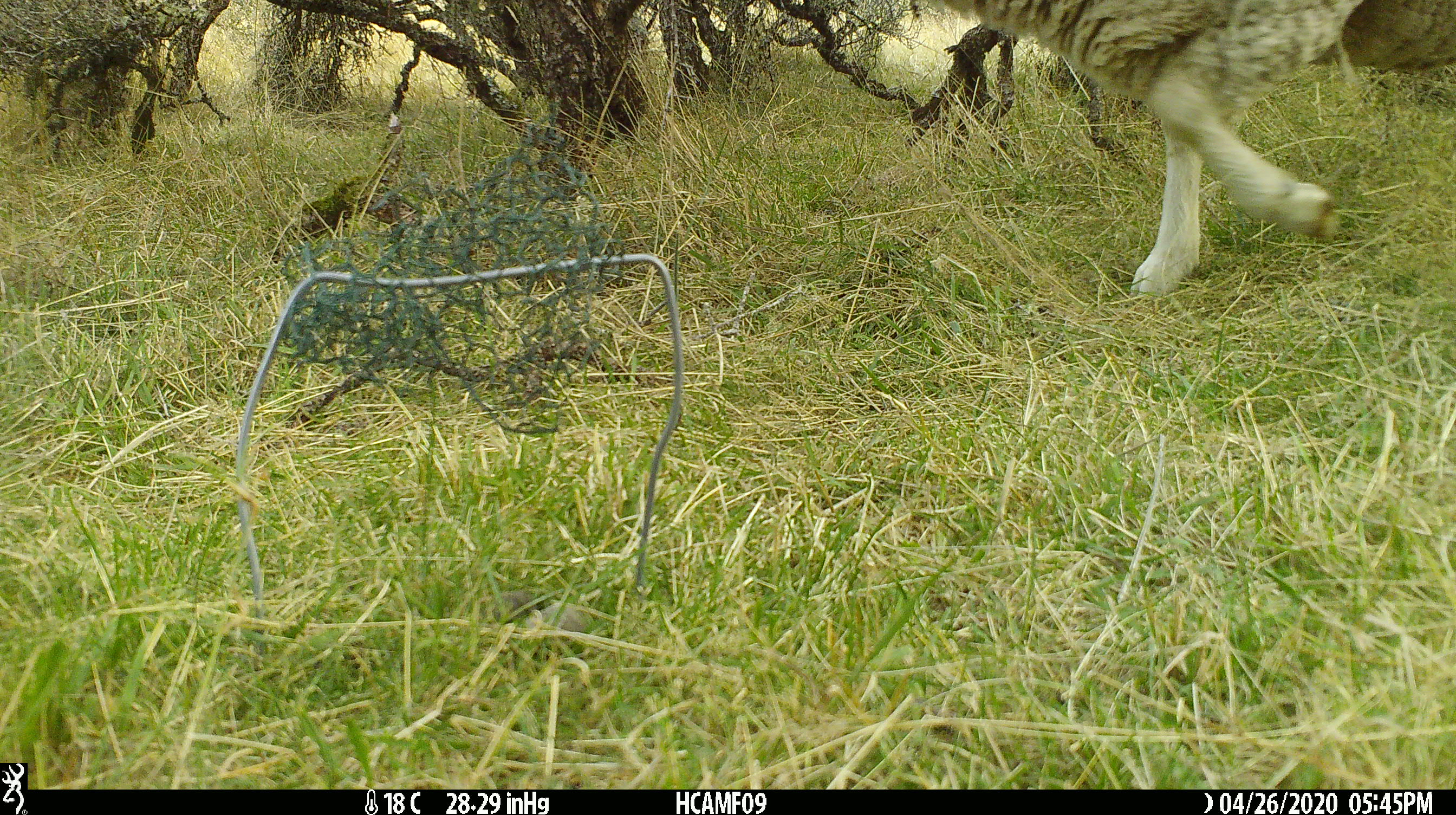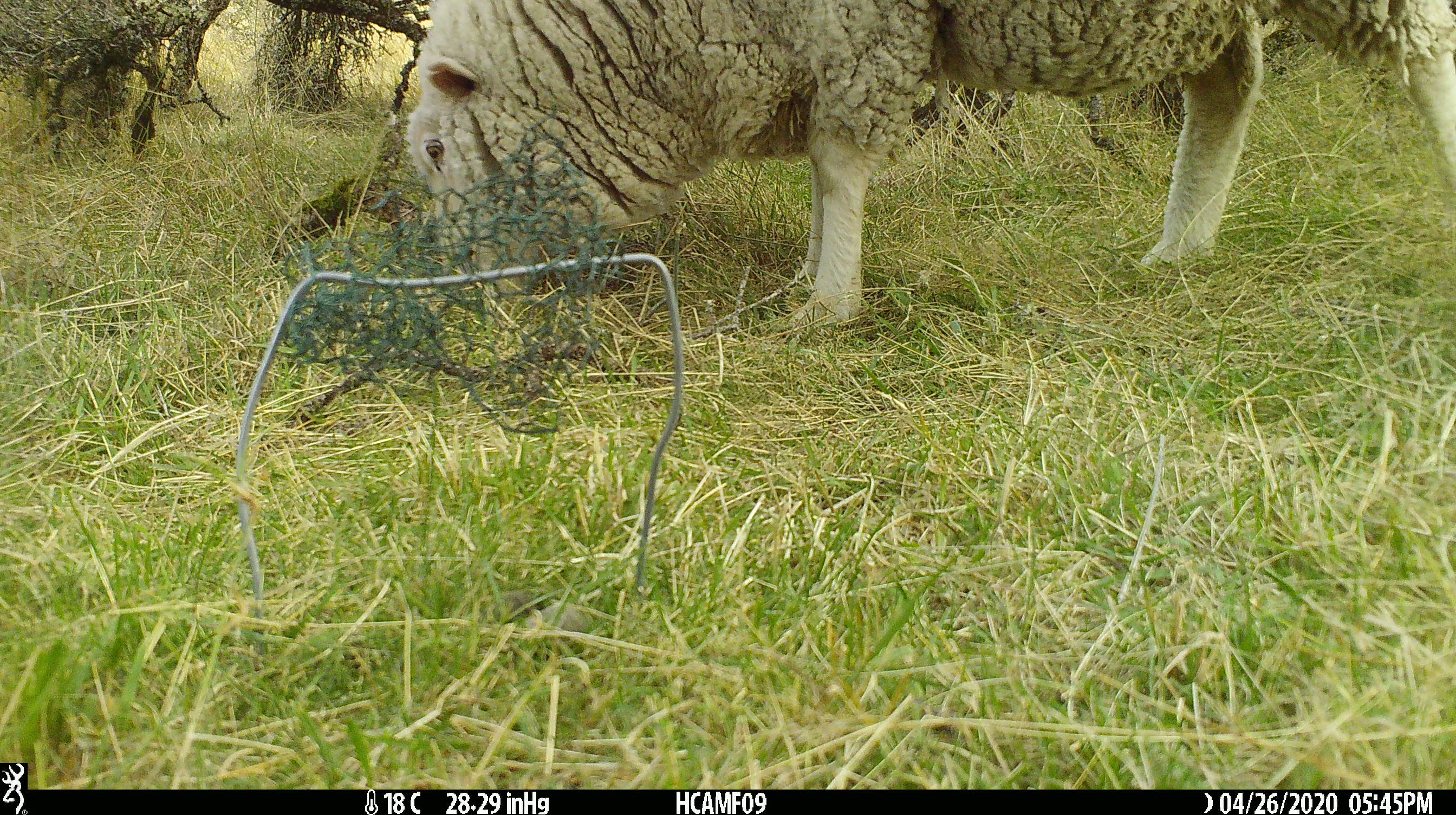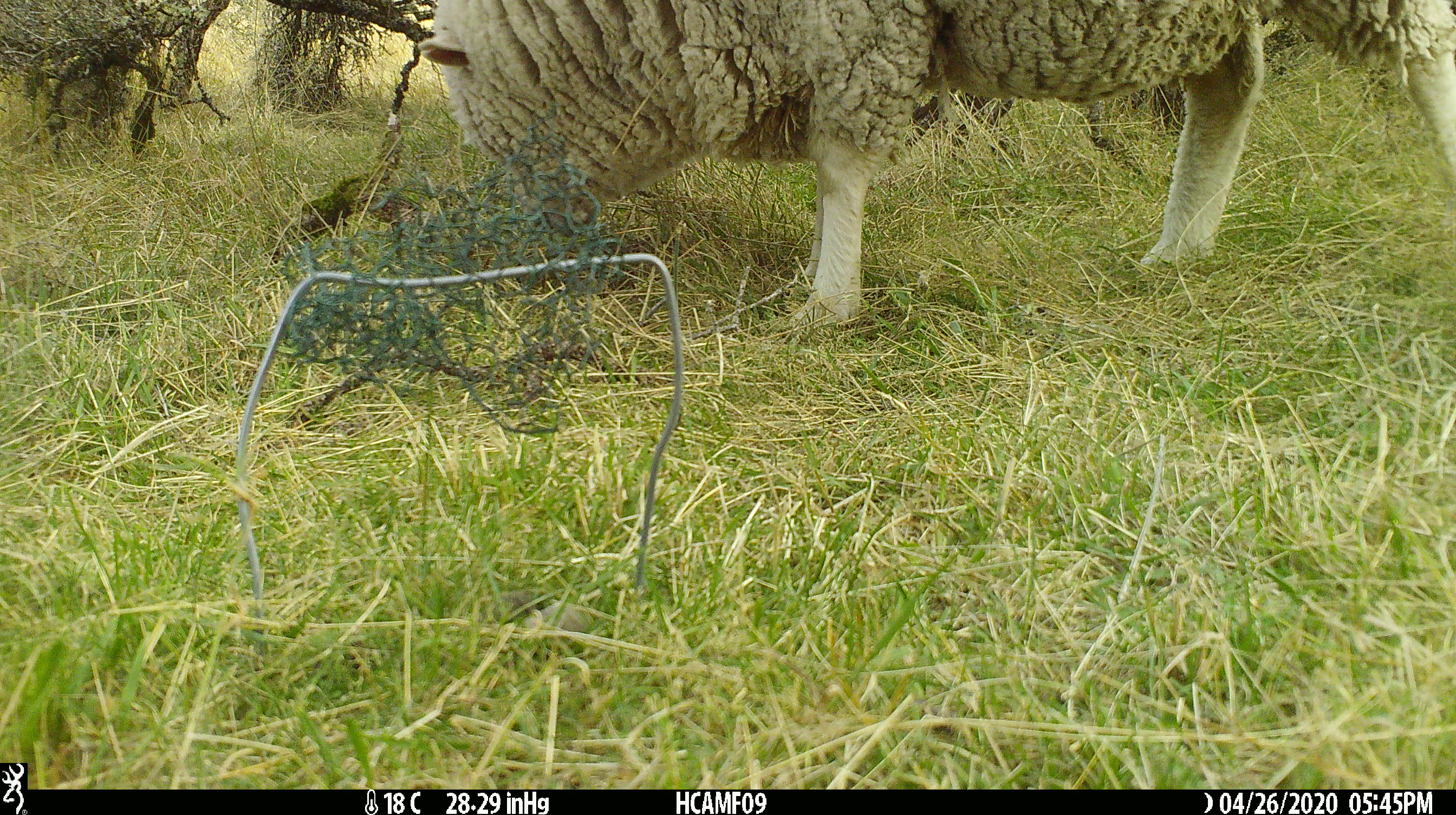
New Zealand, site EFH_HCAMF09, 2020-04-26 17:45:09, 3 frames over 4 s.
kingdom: Animalia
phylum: Chordata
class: Mammalia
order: Artiodactyla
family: Bovidae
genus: Ovis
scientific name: Ovis aries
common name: domestic sheep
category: sheep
Sheep (domestic sheep) (Ovis aries).